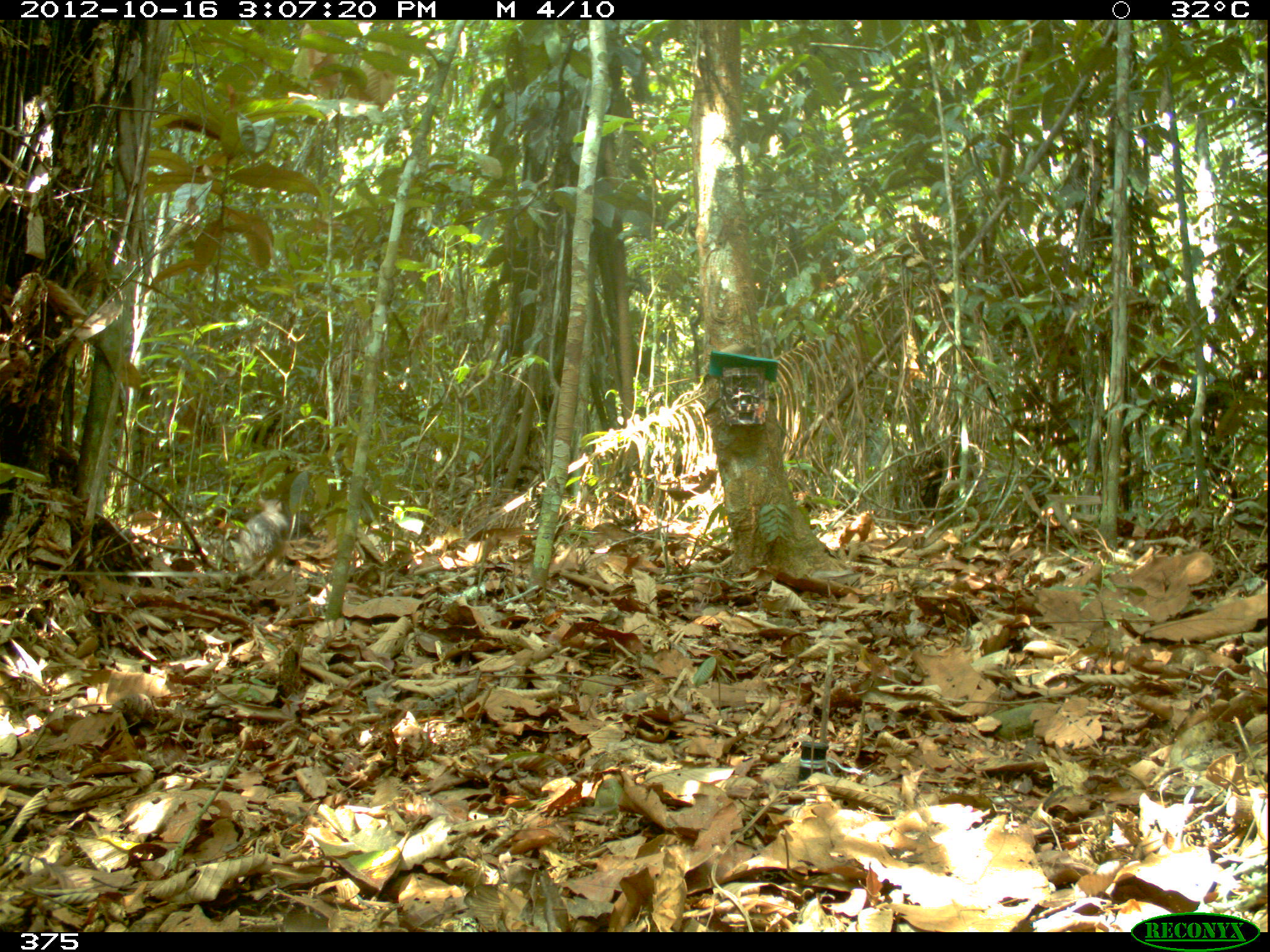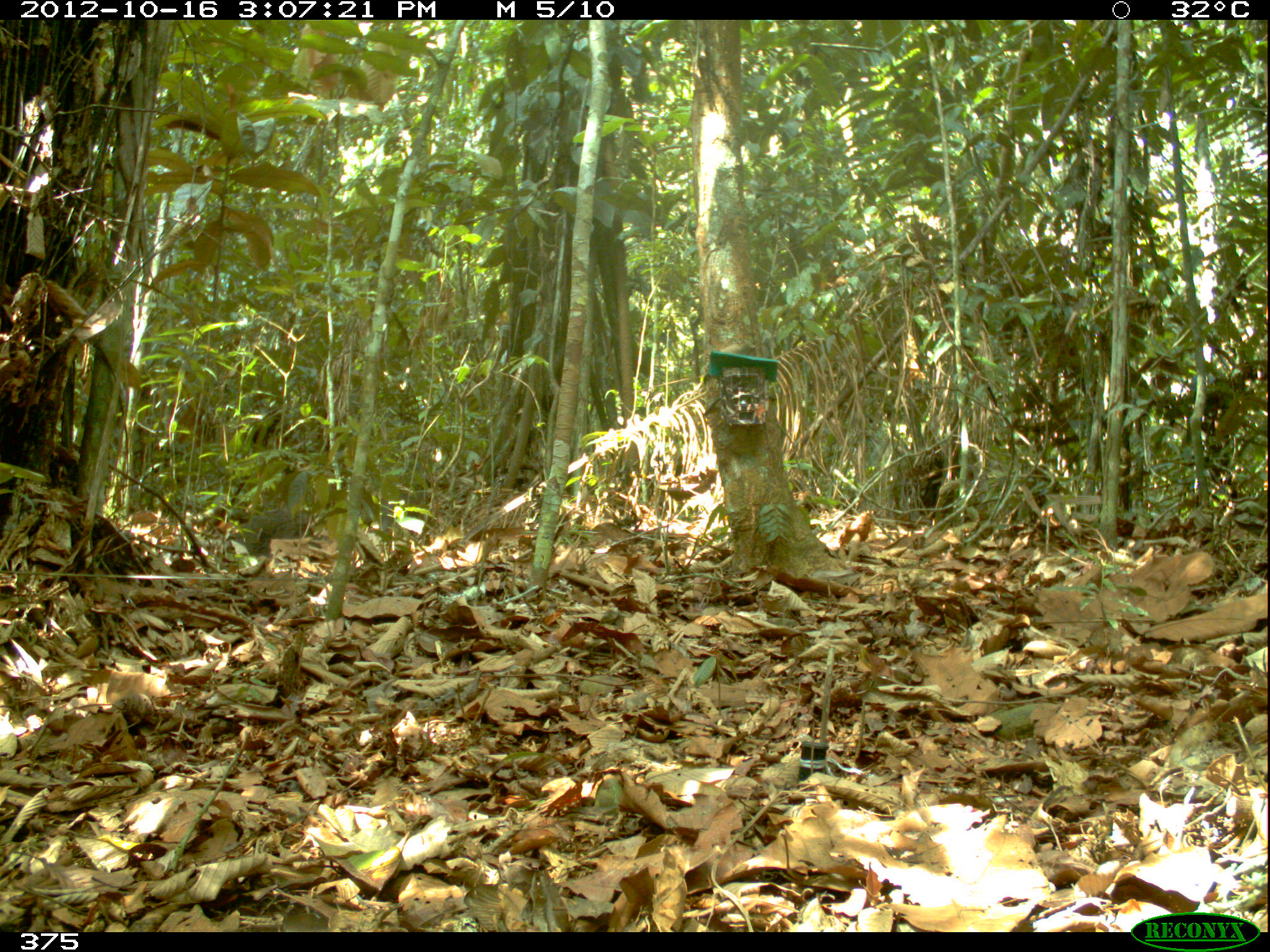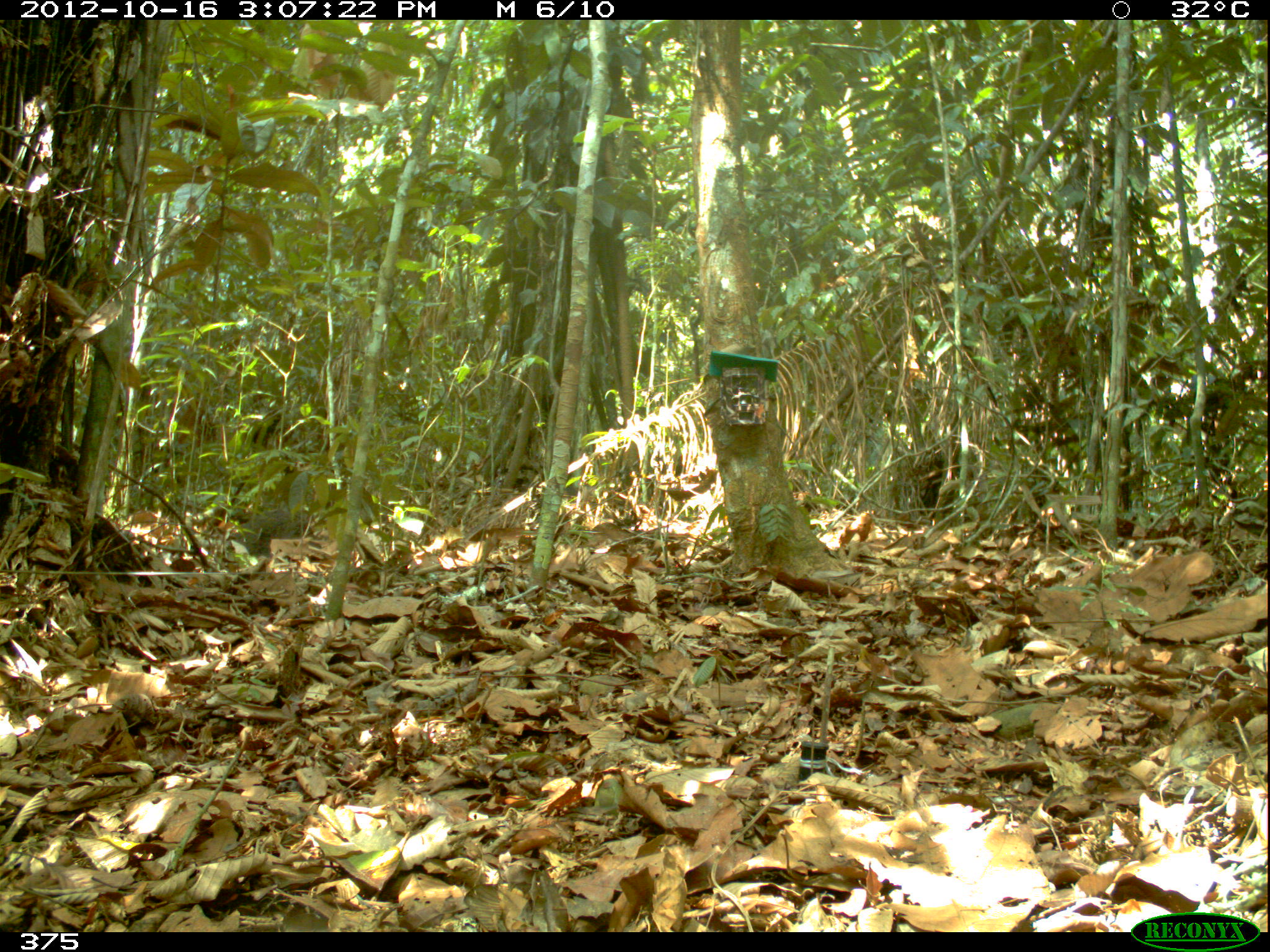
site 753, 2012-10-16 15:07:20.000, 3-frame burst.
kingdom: Animalia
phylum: Chordata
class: Mammalia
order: Artiodactyla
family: Tayassuidae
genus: Tayassu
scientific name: Tayassu pecari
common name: white-lipped peccary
Tayassu pecari (white-lipped peccary).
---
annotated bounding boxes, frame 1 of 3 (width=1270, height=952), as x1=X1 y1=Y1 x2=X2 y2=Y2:
tayassu pecari: x1=238 y1=495 x2=288 y2=563